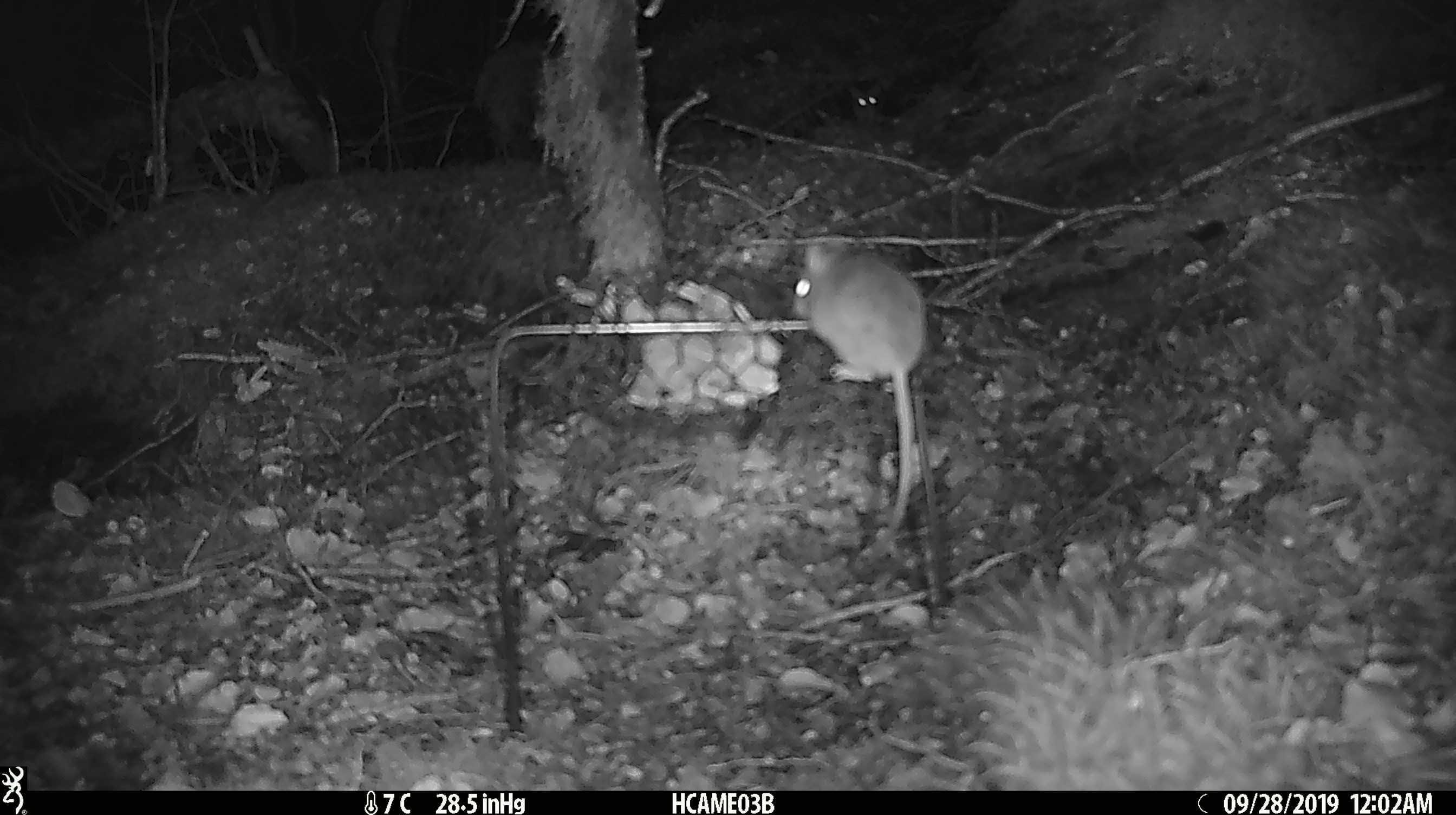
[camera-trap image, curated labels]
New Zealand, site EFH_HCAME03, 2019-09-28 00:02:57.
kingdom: Animalia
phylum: Chordata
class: Mammalia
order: Rodentia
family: Muridae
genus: Mus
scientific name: Mus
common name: mouse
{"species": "mouse (Mus)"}